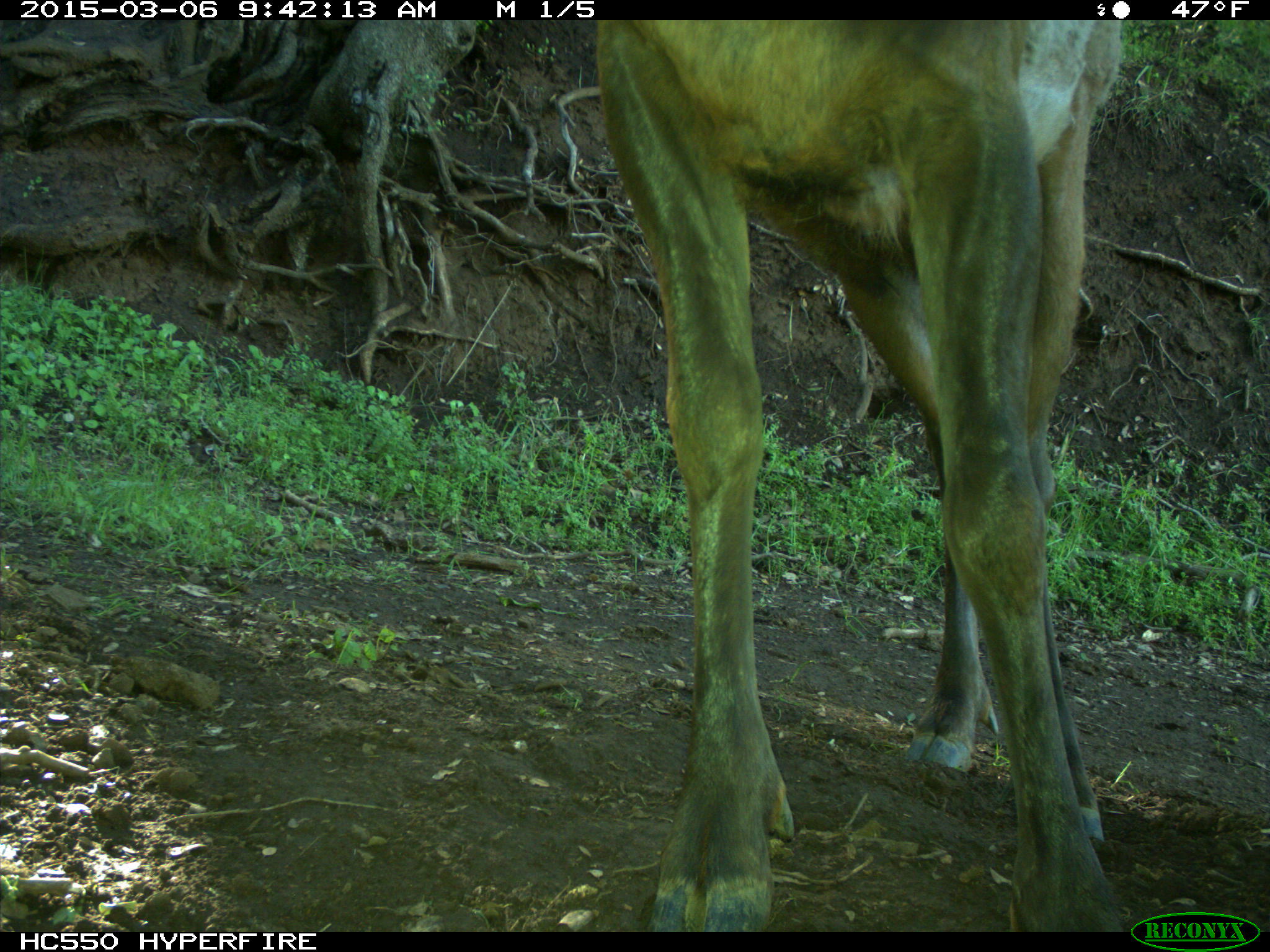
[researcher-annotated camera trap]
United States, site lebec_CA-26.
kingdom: Animalia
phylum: Chordata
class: Mammalia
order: Artiodactyla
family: Cervidae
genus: Cervus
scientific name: Cervus canadensis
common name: elk